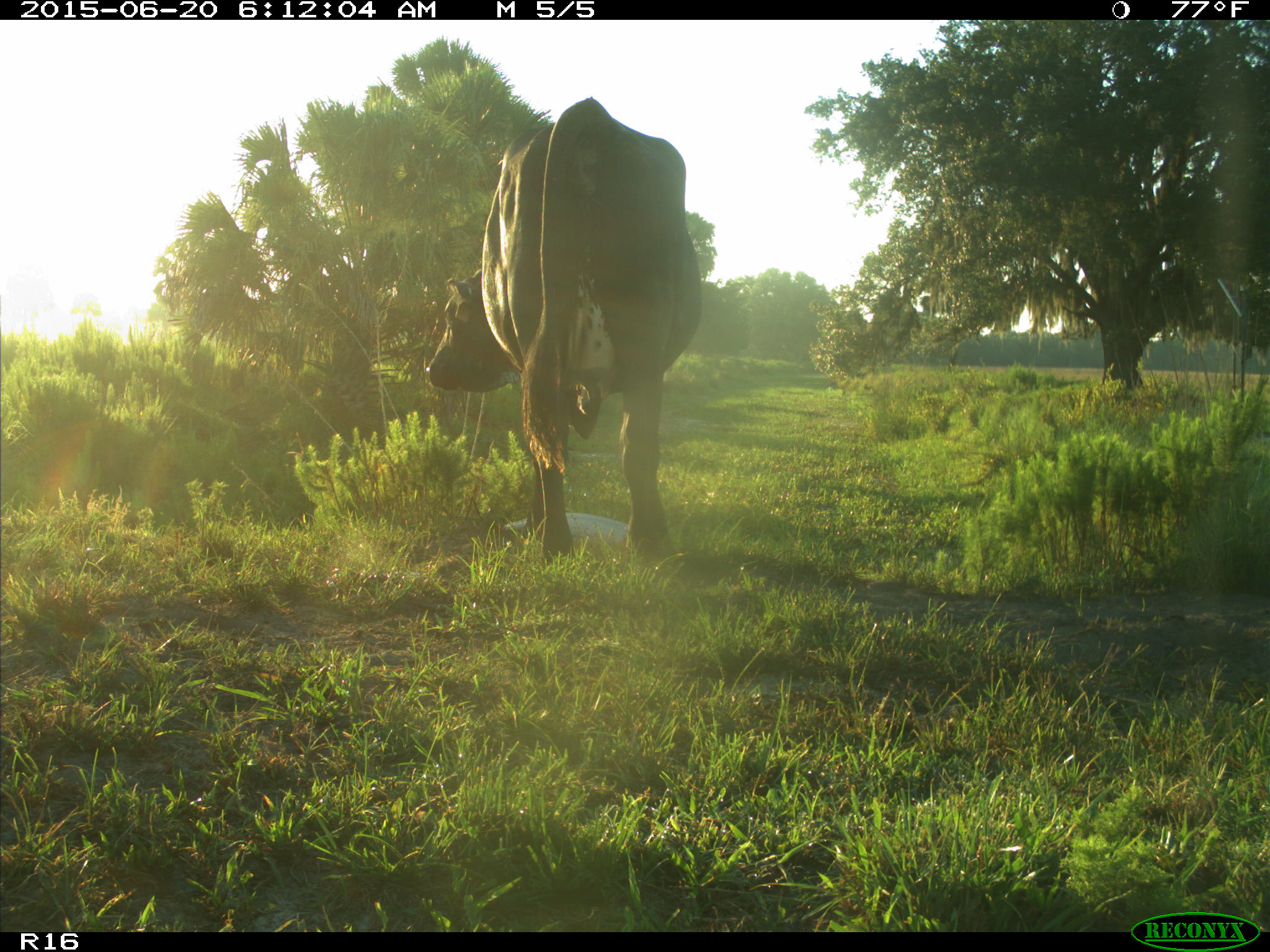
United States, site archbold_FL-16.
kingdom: Animalia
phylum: Chordata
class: Mammalia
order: Artiodactyla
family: Bovidae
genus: Bos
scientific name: Bos taurus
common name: domestic cow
Bos taurus (domestic cow).